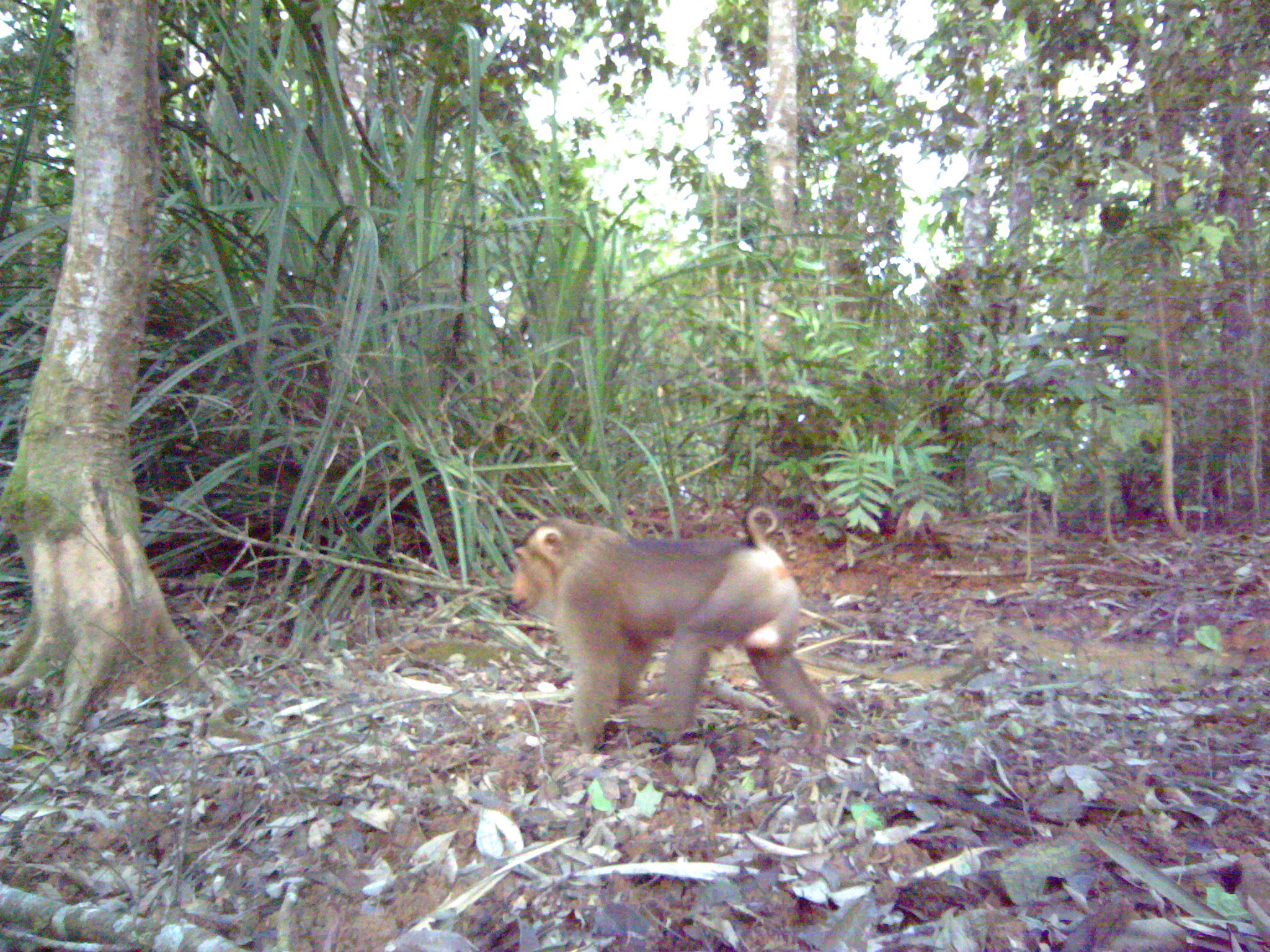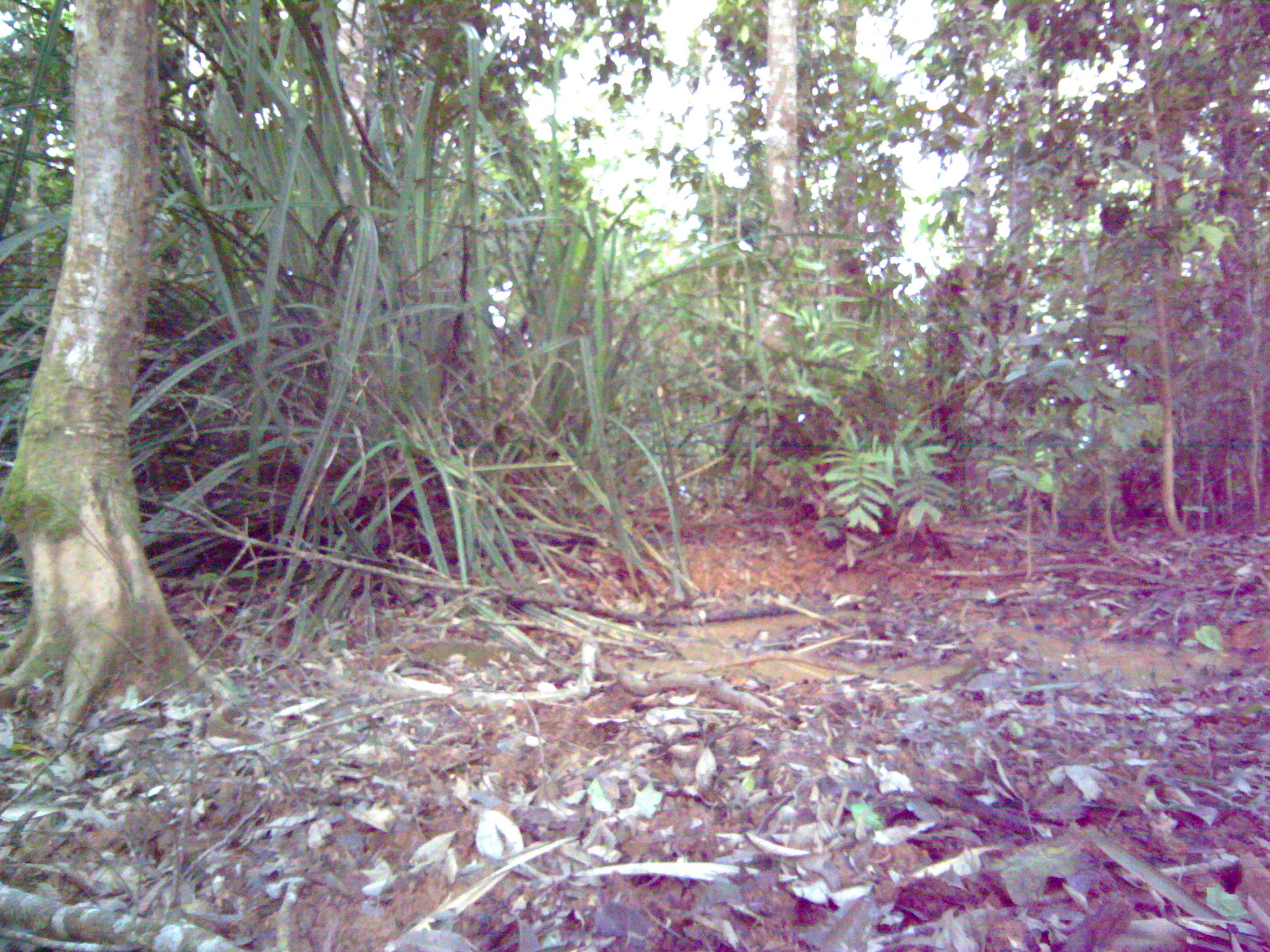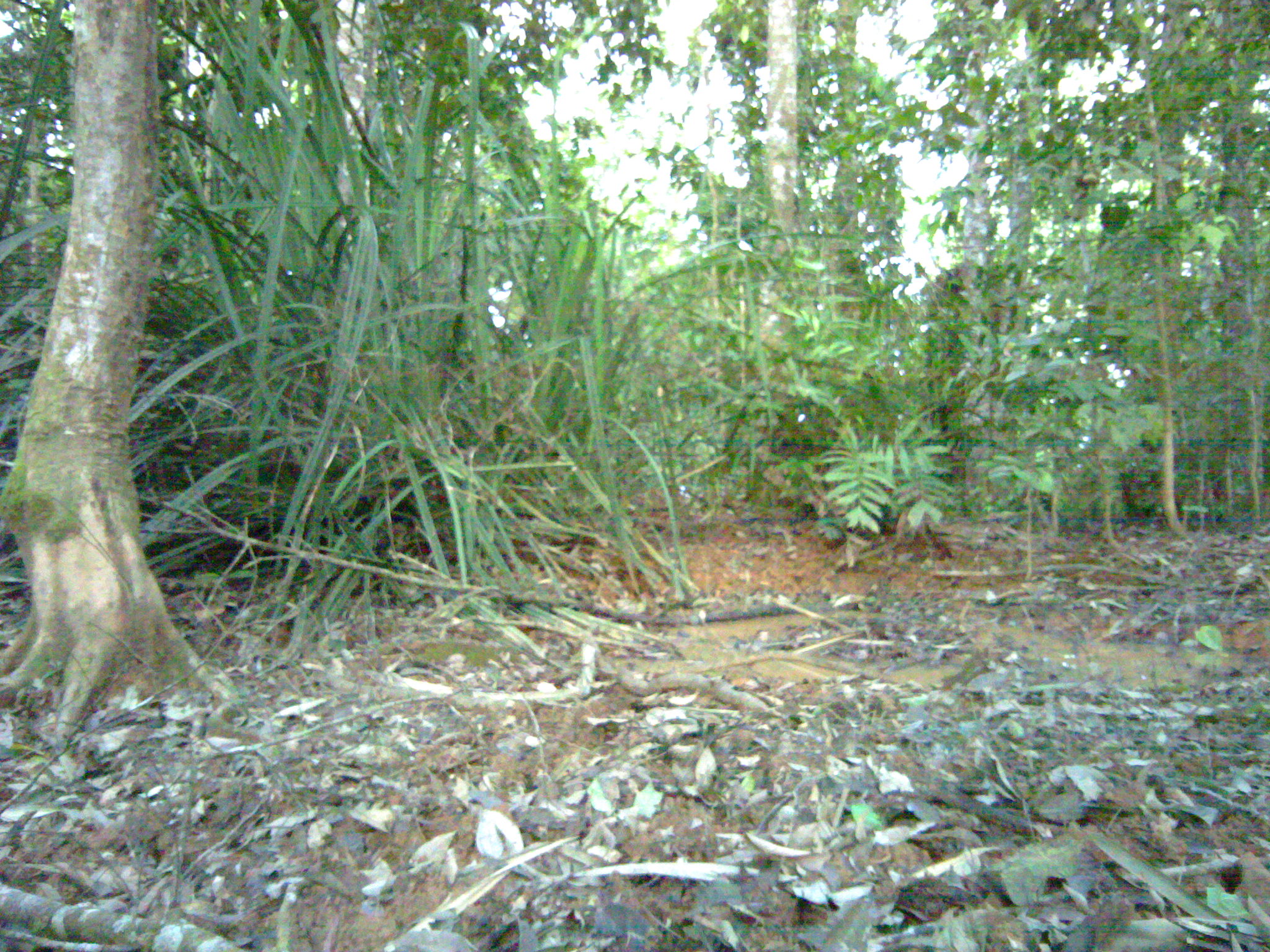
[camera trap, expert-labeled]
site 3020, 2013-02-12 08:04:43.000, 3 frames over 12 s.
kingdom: Animalia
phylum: Chordata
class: Mammalia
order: Primates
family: Cercopithecidae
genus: Macaca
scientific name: Macaca nemestrina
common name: southern pig-tailed macaque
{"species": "Macaca nemestrina (southern pig-tailed macaque)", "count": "1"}